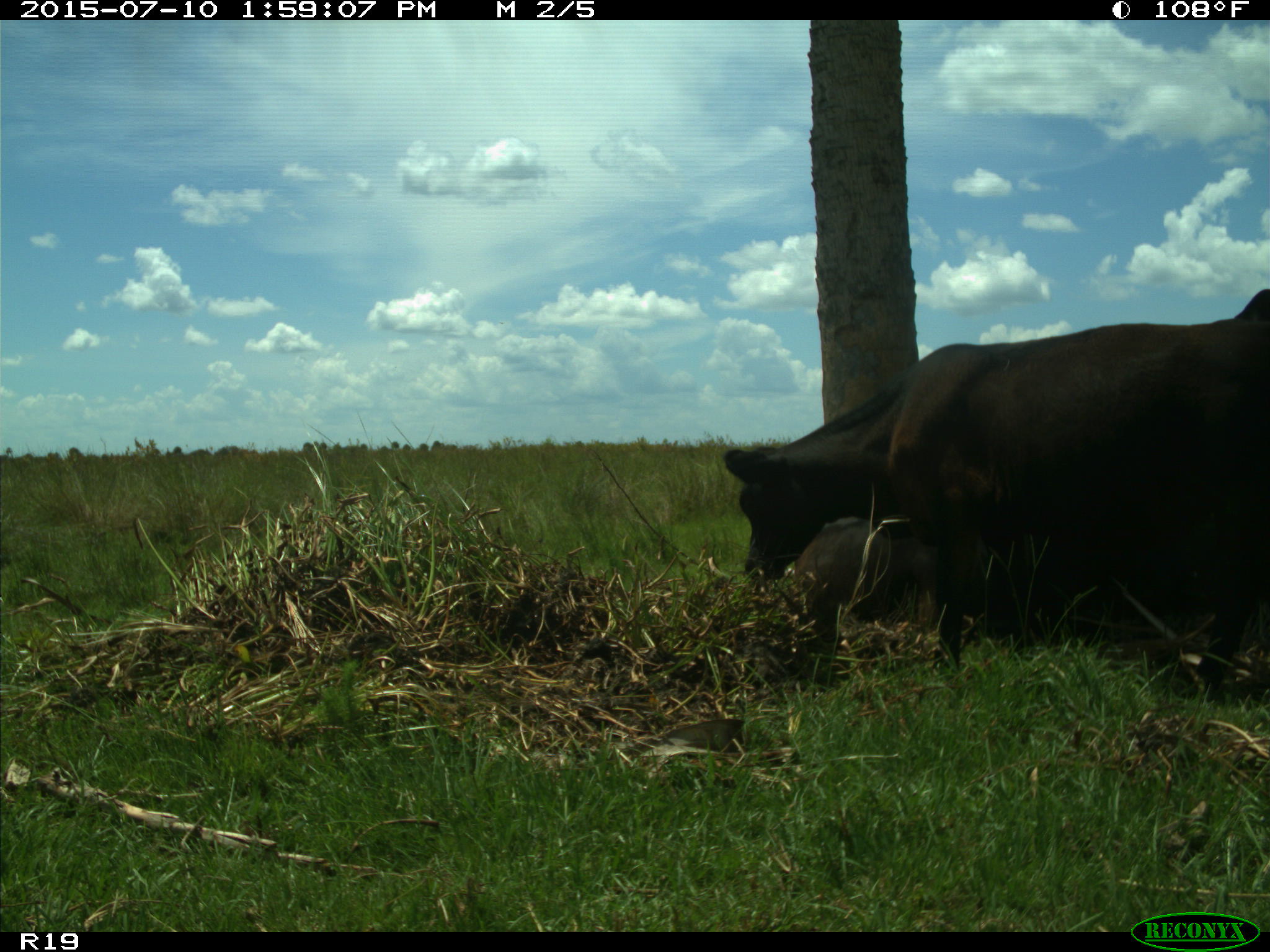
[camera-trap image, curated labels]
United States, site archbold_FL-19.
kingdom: Animalia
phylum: Chordata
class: Mammalia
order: Artiodactyla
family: Bovidae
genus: Bos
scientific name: Bos taurus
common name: domestic cow